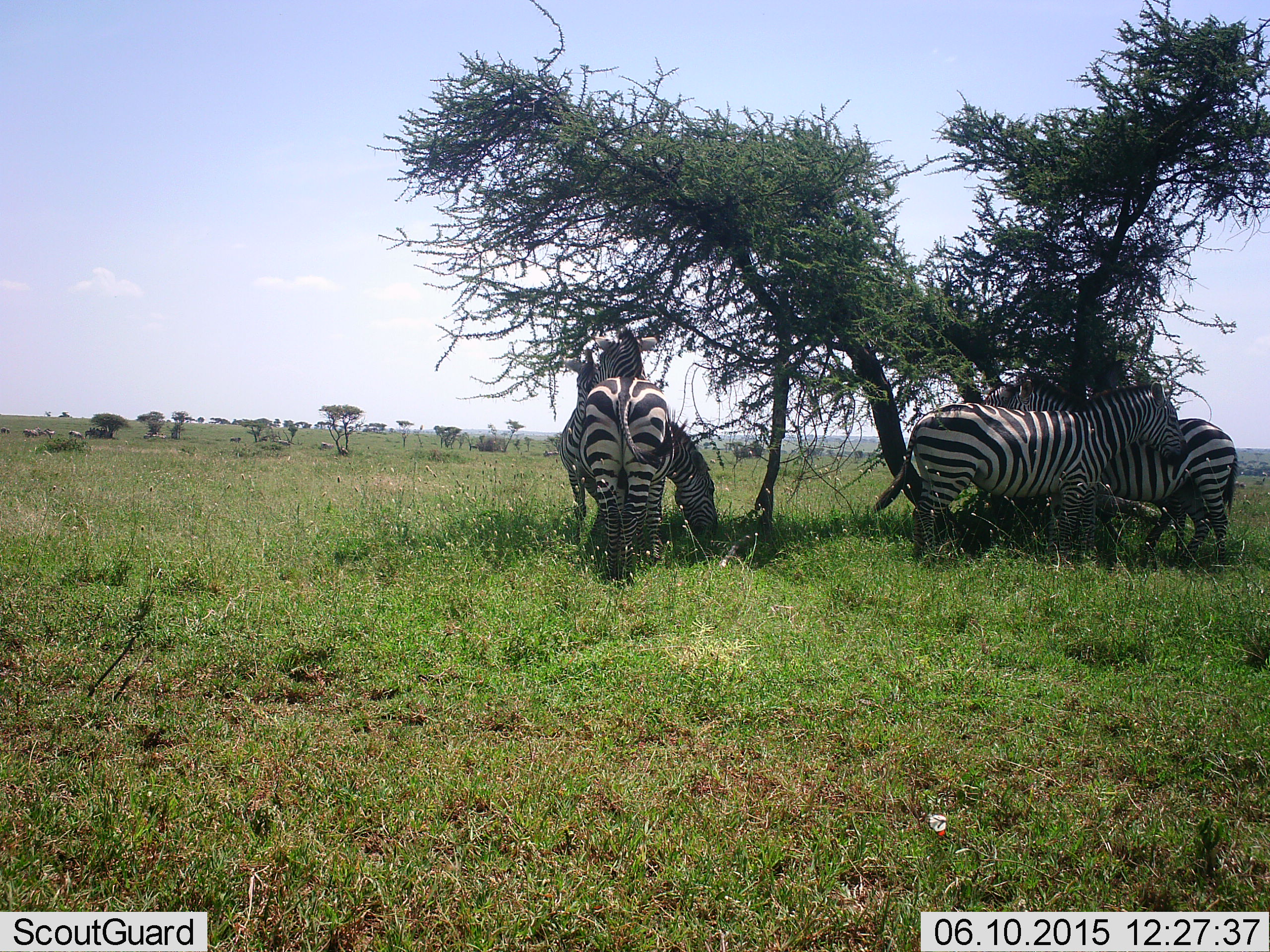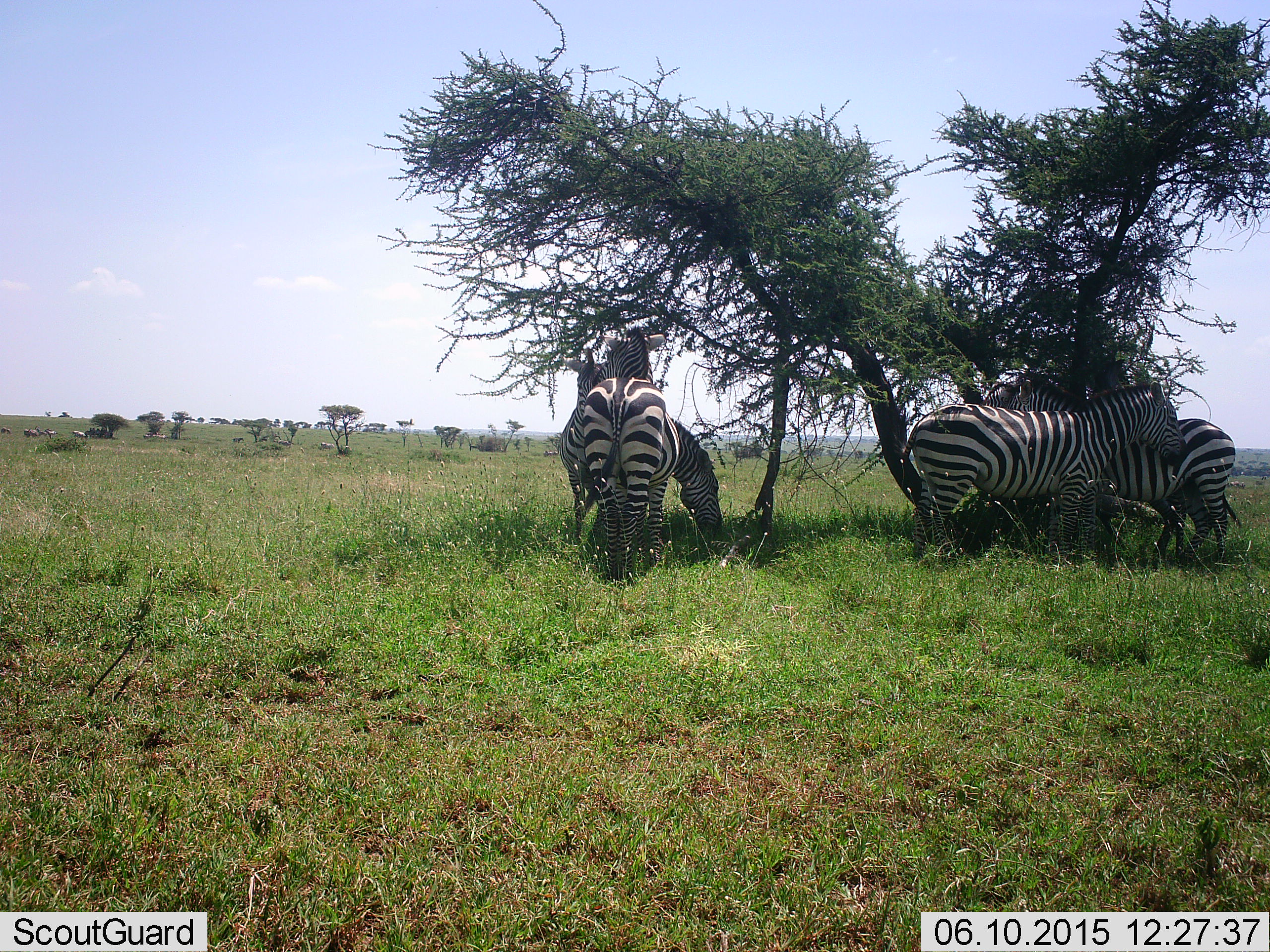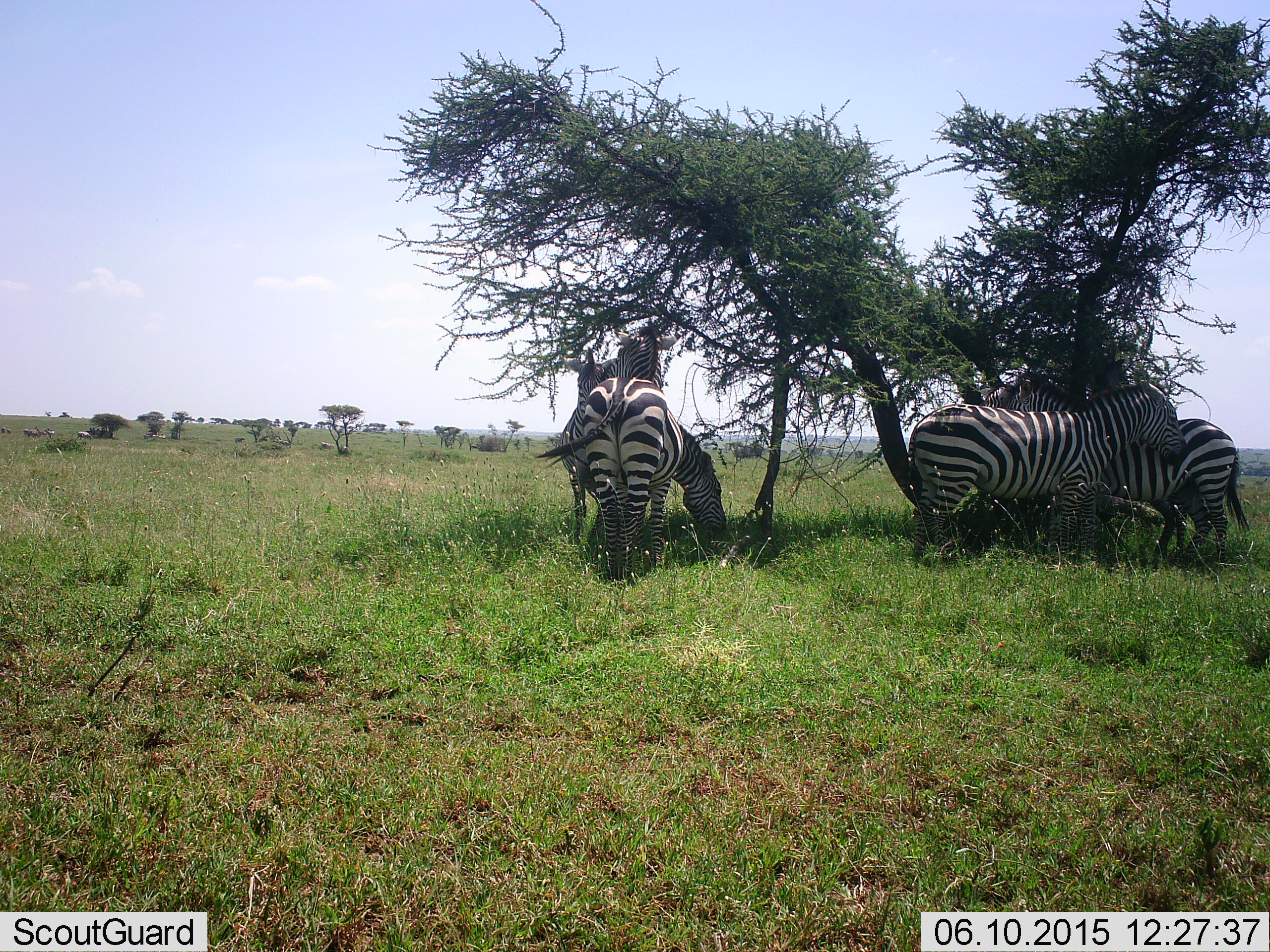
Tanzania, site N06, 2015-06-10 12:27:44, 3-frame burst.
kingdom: Animalia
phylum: Chordata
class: Mammalia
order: Perissodactyla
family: Equidae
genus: Equus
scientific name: Equus quagga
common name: plains zebra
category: zebra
Zebra (plains zebra) (Equus quagga), count 5. Behavior (volunteer vote fractions): standing 91%, resting 18%, moving 0%, interacting 0%. Young present (vote fraction): 0%. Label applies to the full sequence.